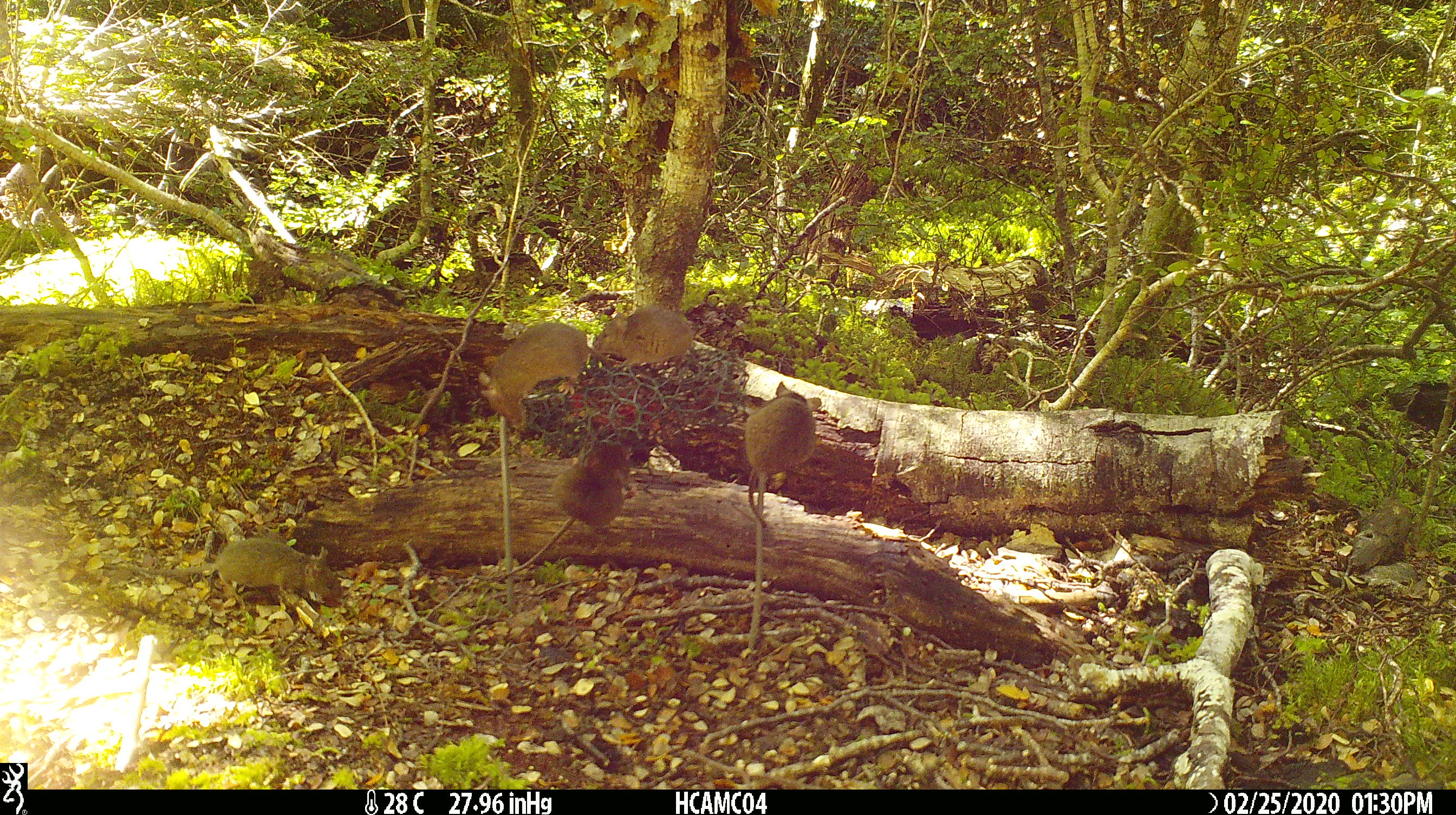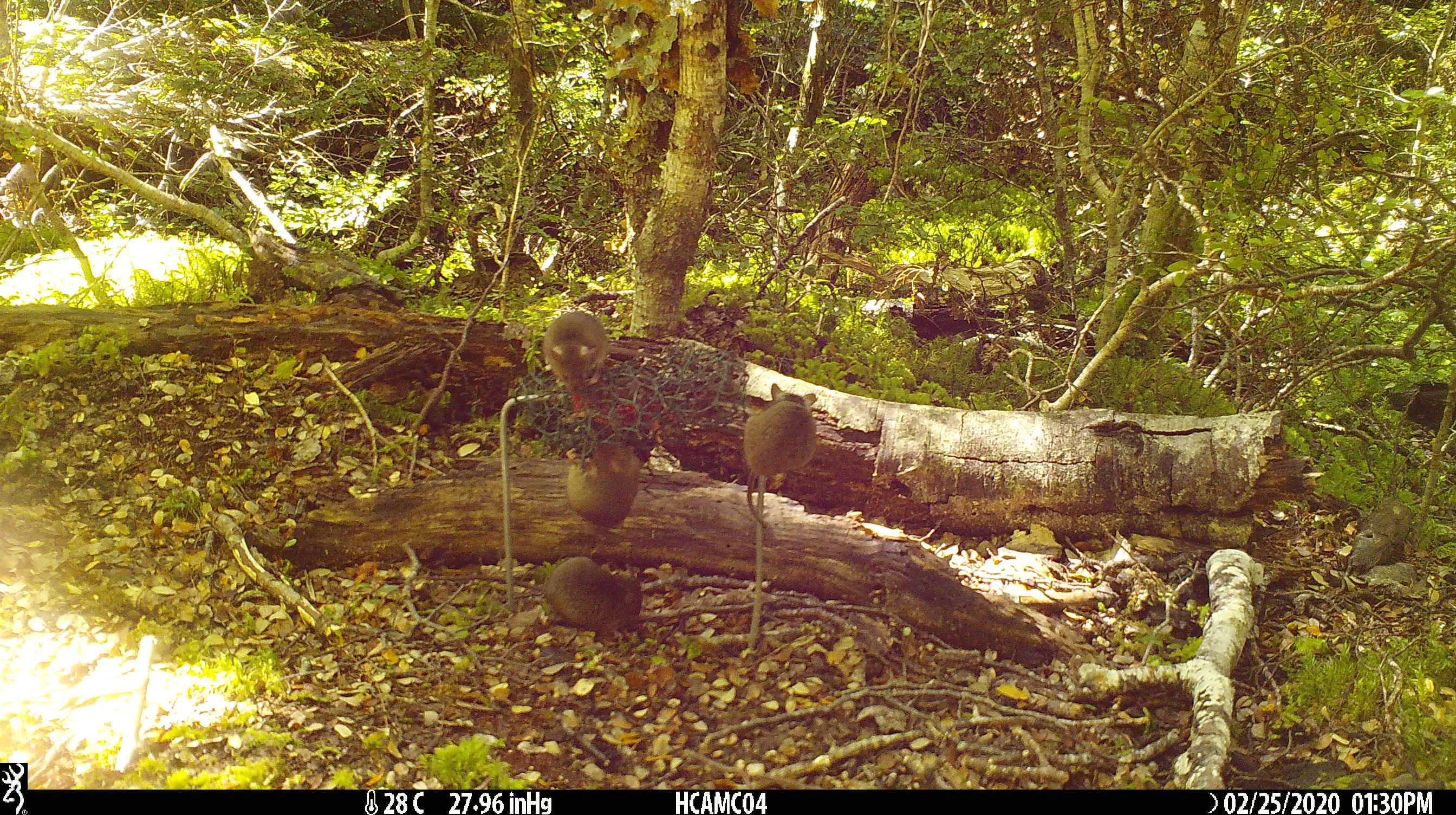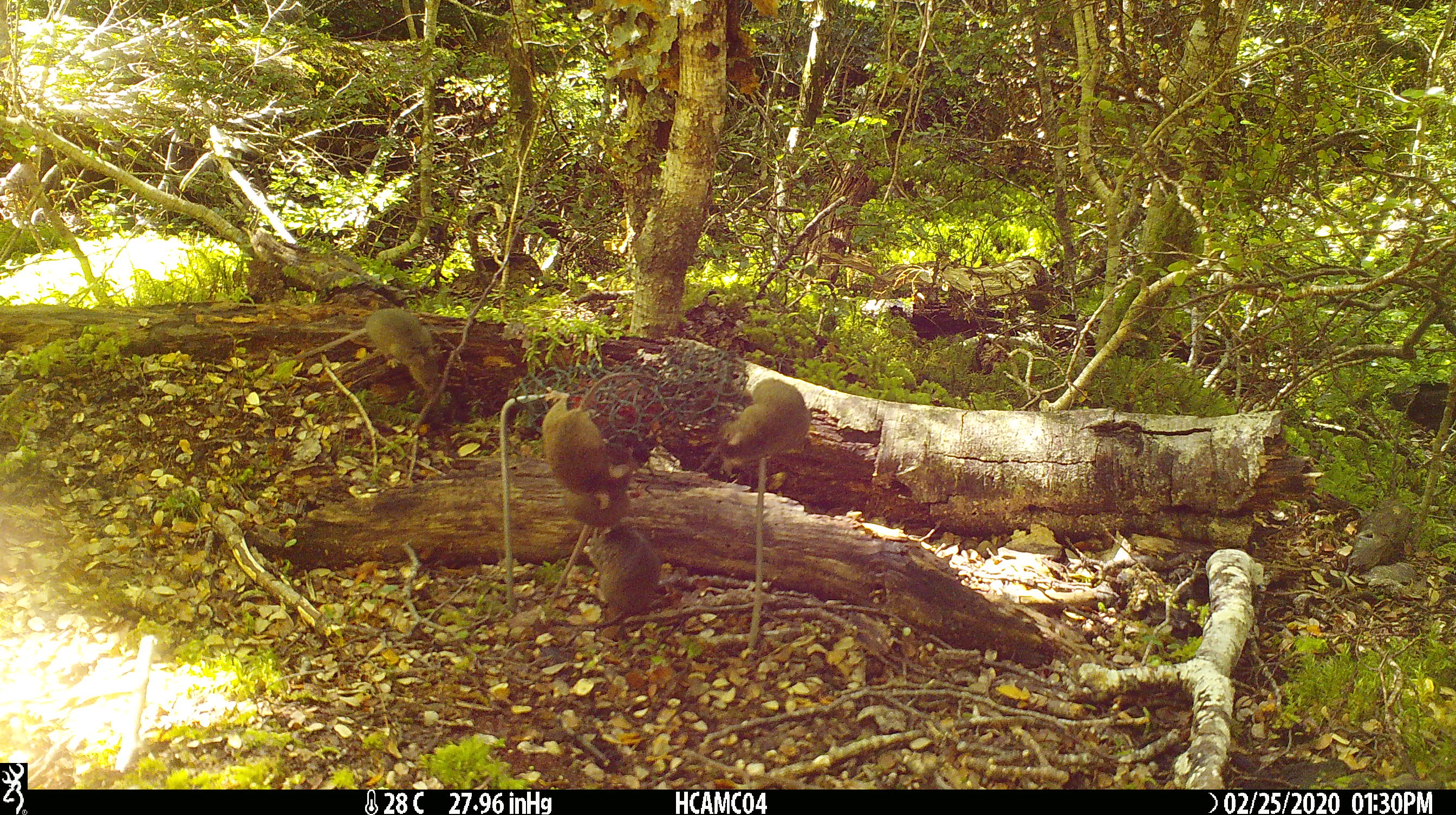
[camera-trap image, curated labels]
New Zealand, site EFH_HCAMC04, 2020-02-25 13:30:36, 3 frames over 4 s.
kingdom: Animalia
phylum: Chordata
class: Mammalia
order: Rodentia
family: Muridae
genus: Mus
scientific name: Mus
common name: mouse